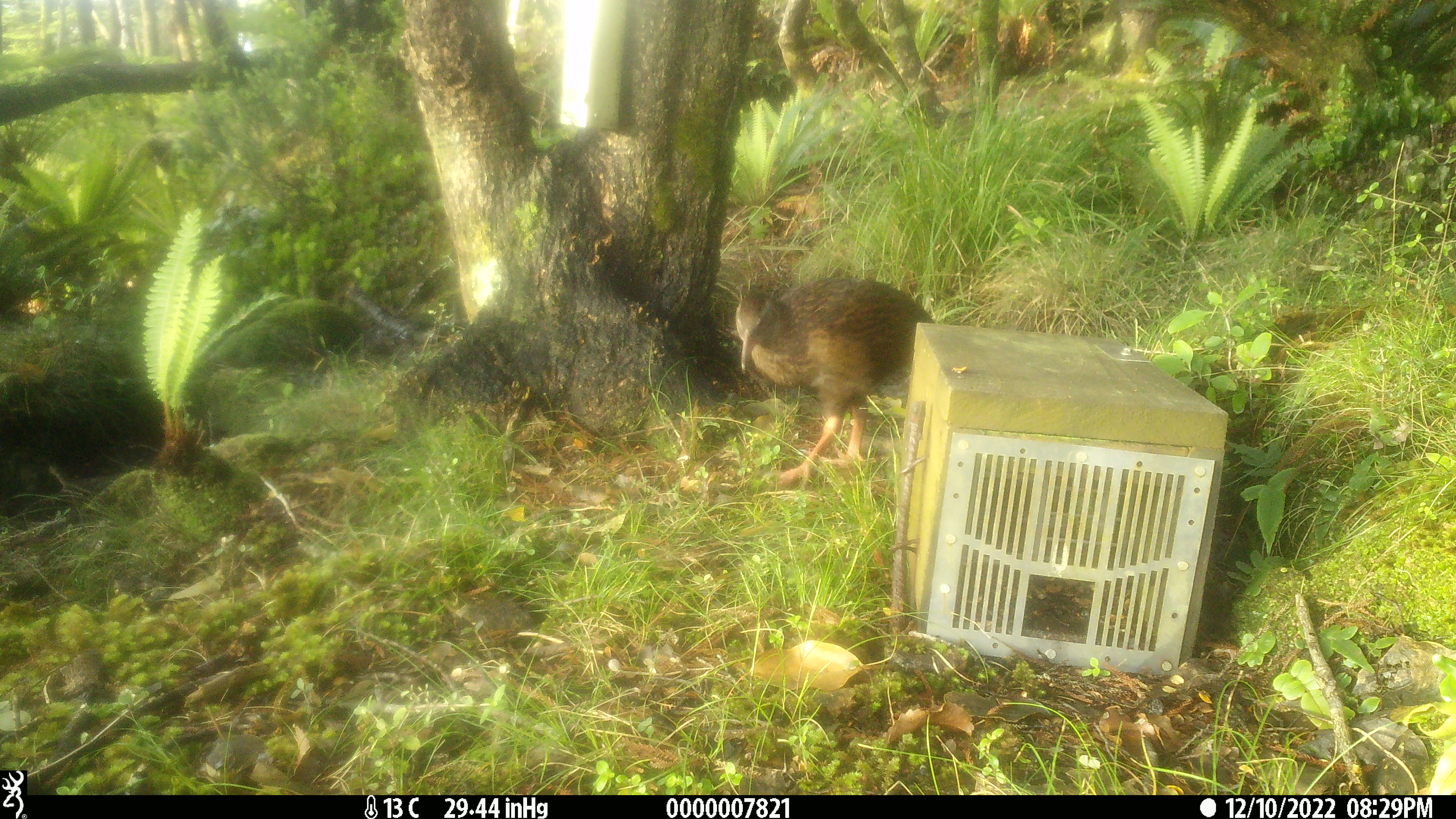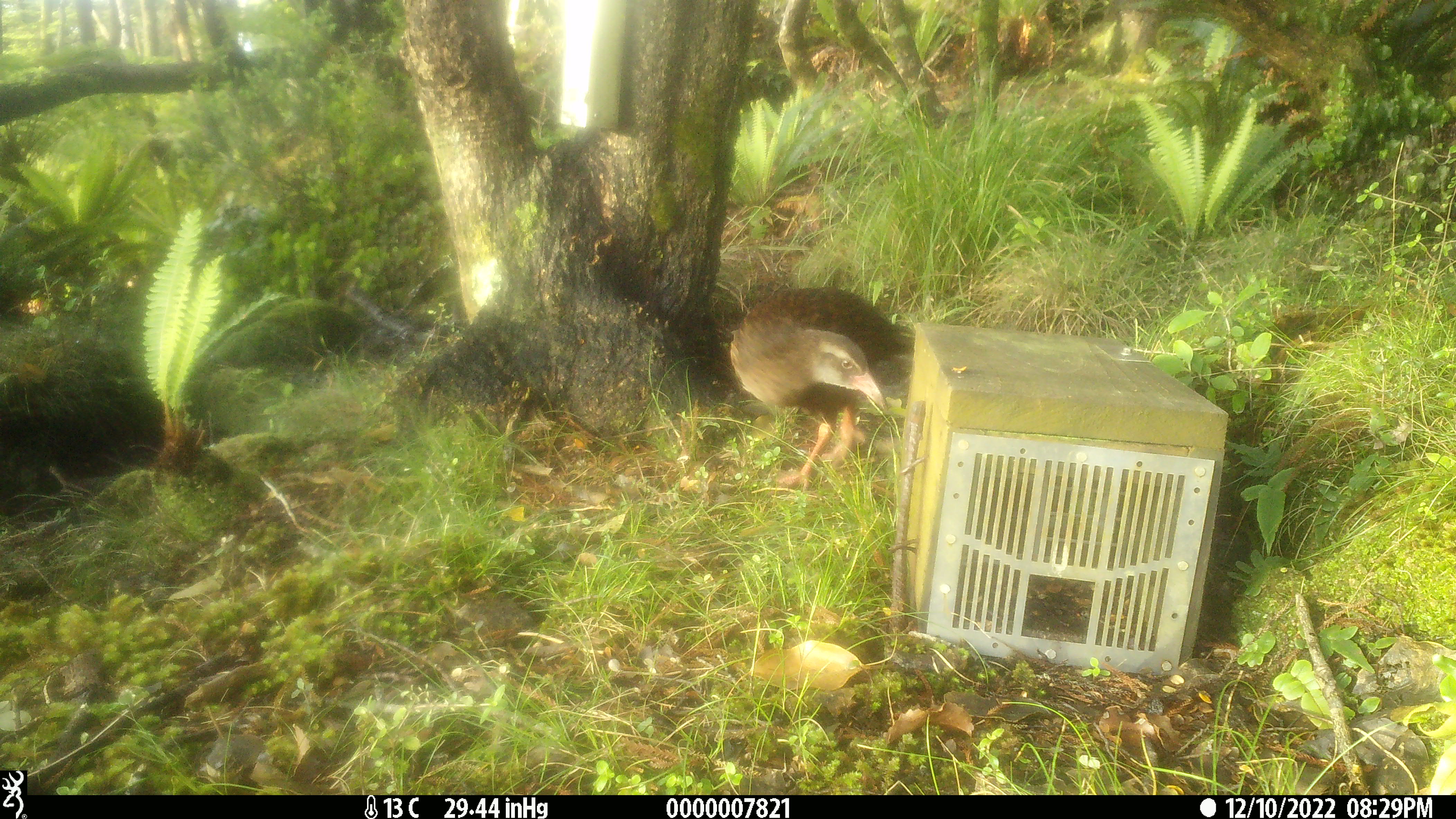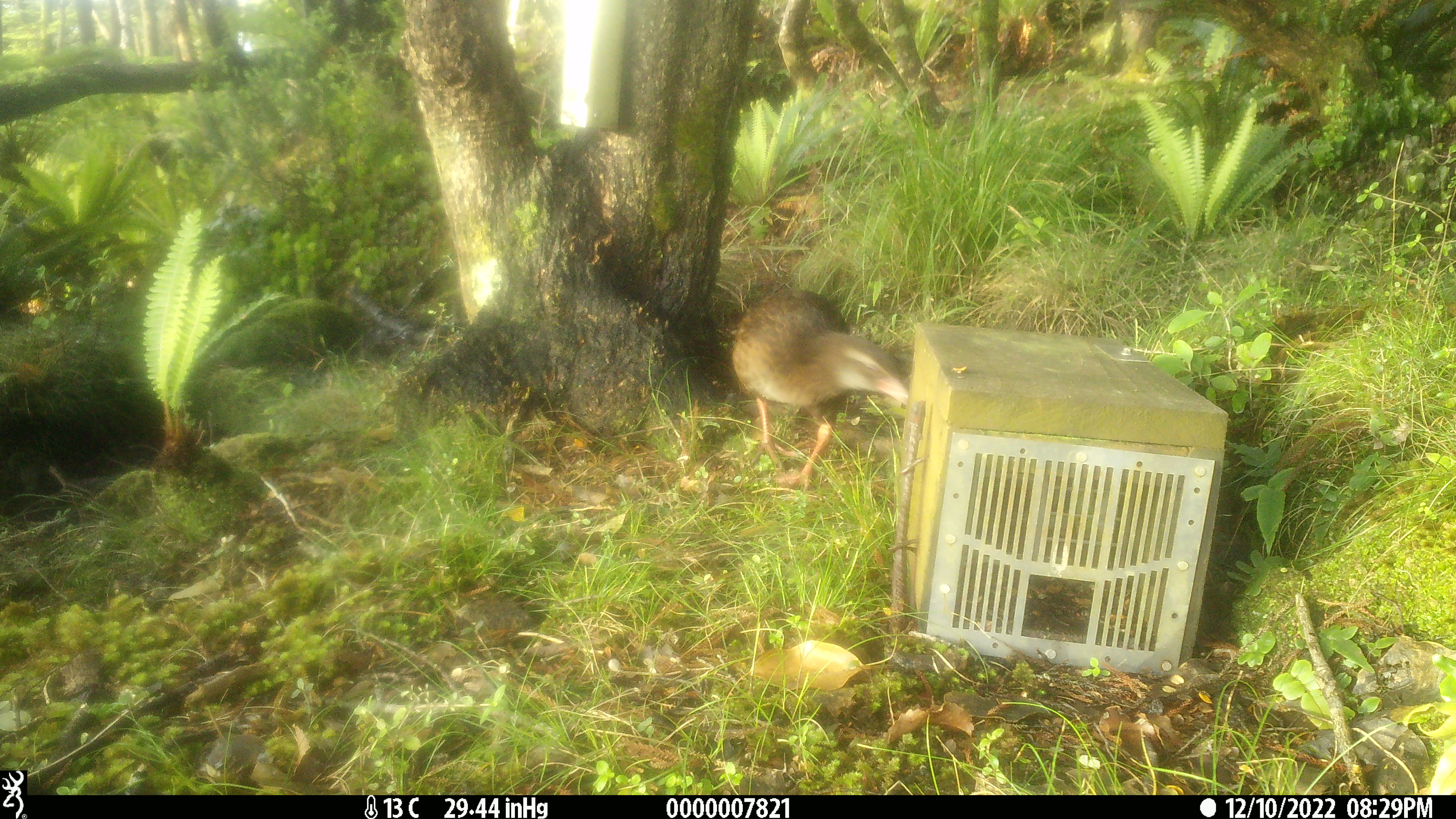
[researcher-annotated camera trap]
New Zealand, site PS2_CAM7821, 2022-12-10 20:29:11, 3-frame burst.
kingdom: Animalia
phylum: Chordata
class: Aves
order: Gruiformes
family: Rallidae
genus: Gallirallus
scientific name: Gallirallus australis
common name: weka